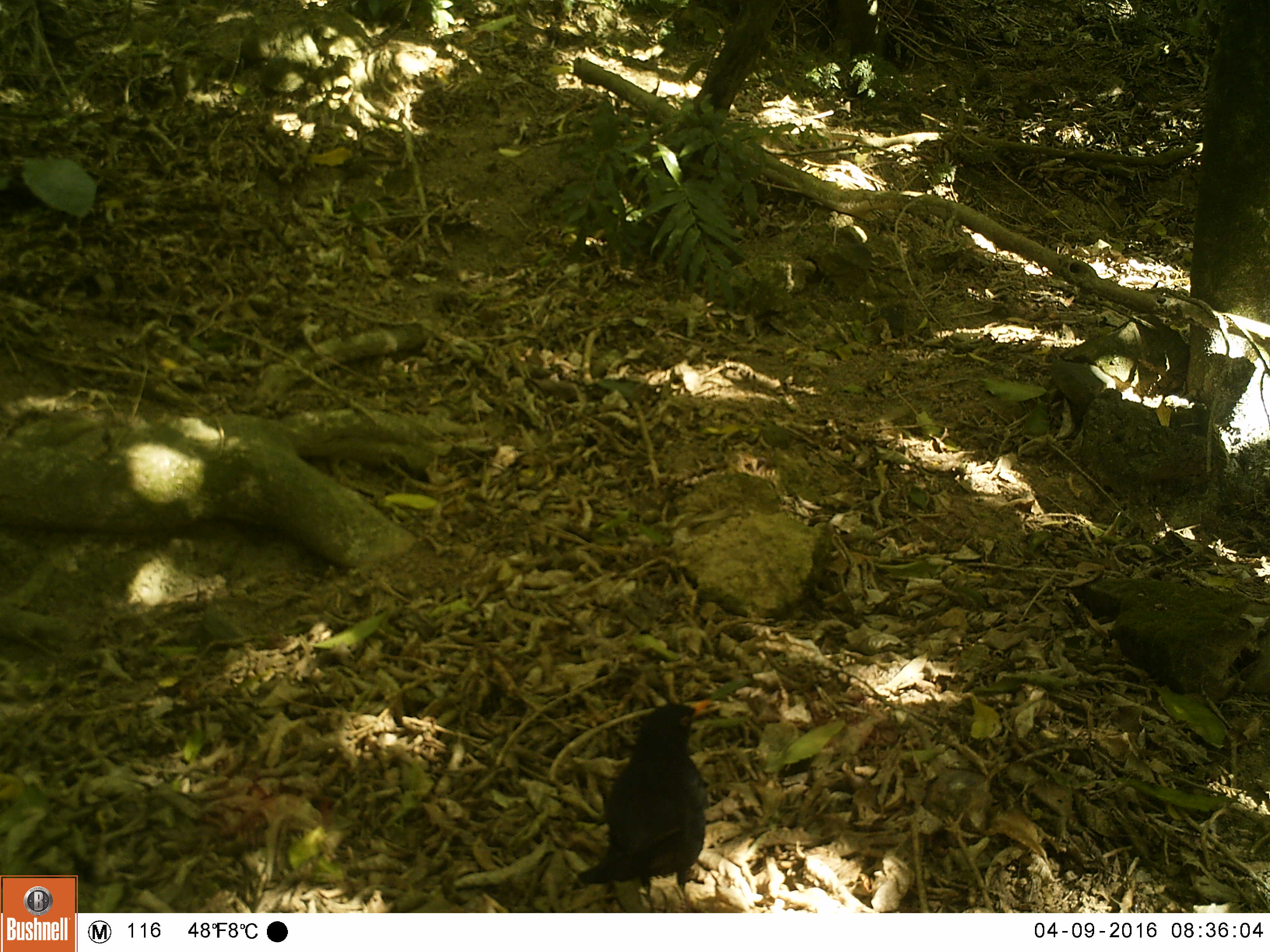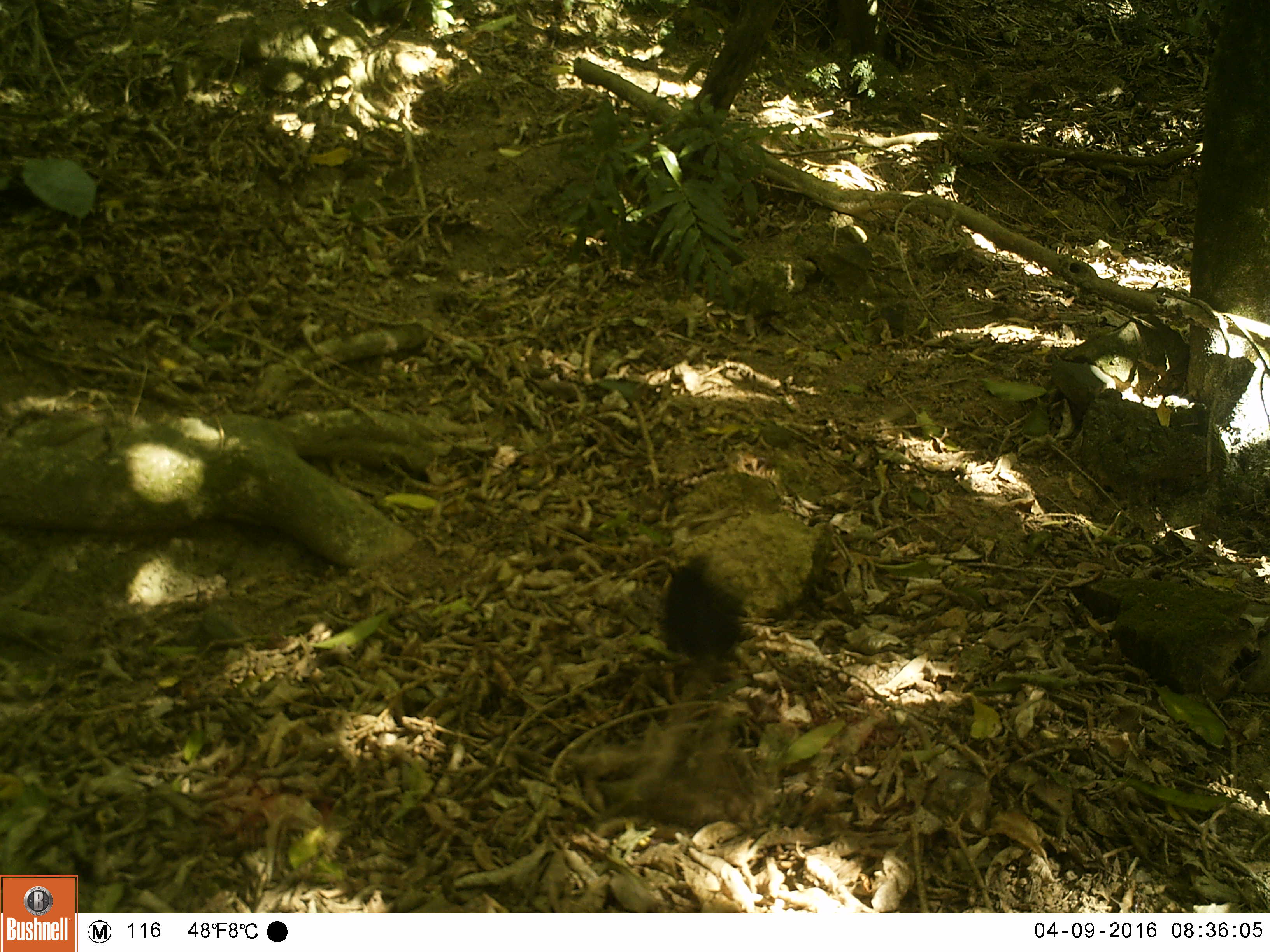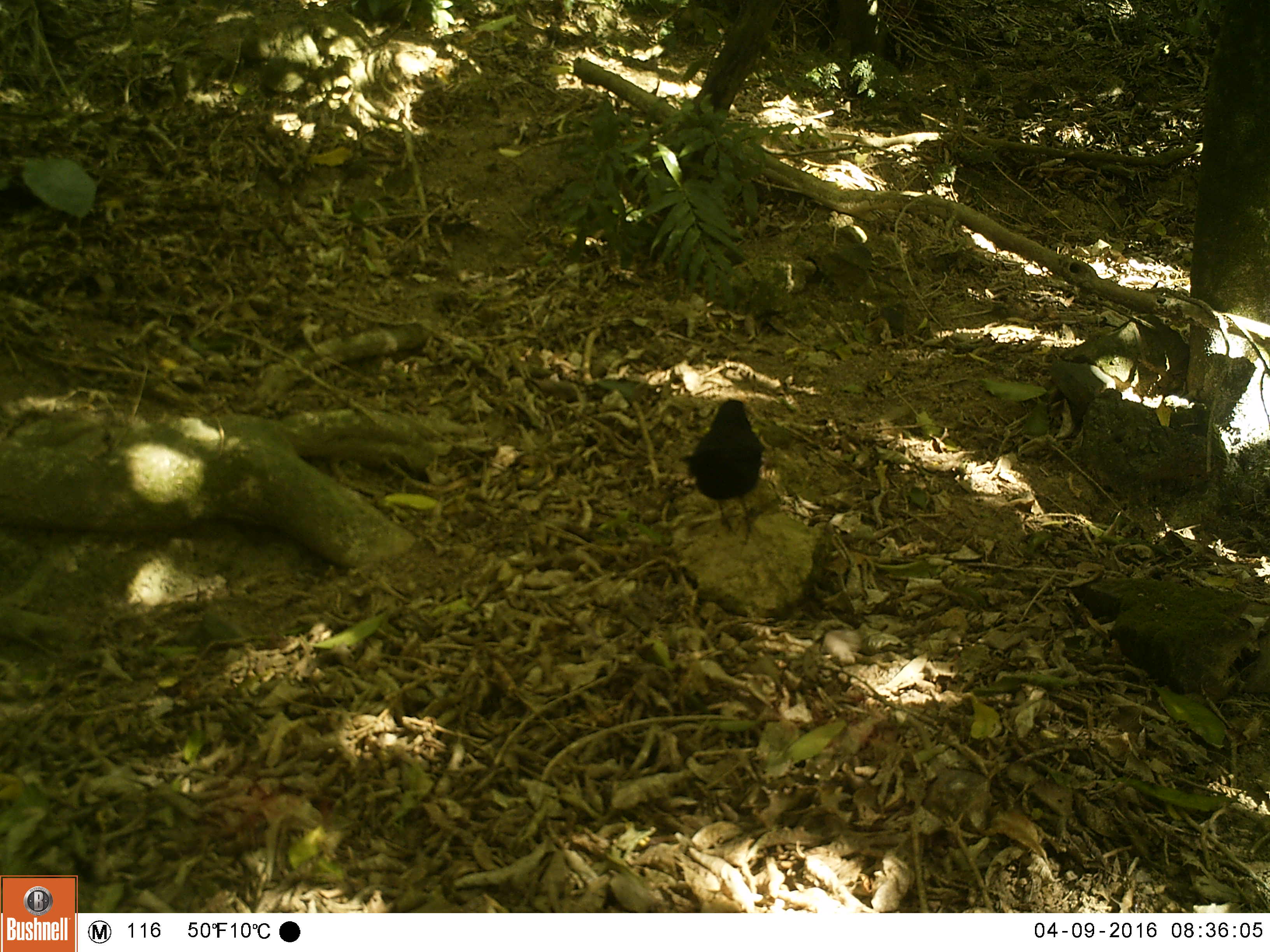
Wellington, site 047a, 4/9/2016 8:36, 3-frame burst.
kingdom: Animalia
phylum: Chordata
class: Aves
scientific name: Aves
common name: bird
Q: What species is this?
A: Bird (Aves).